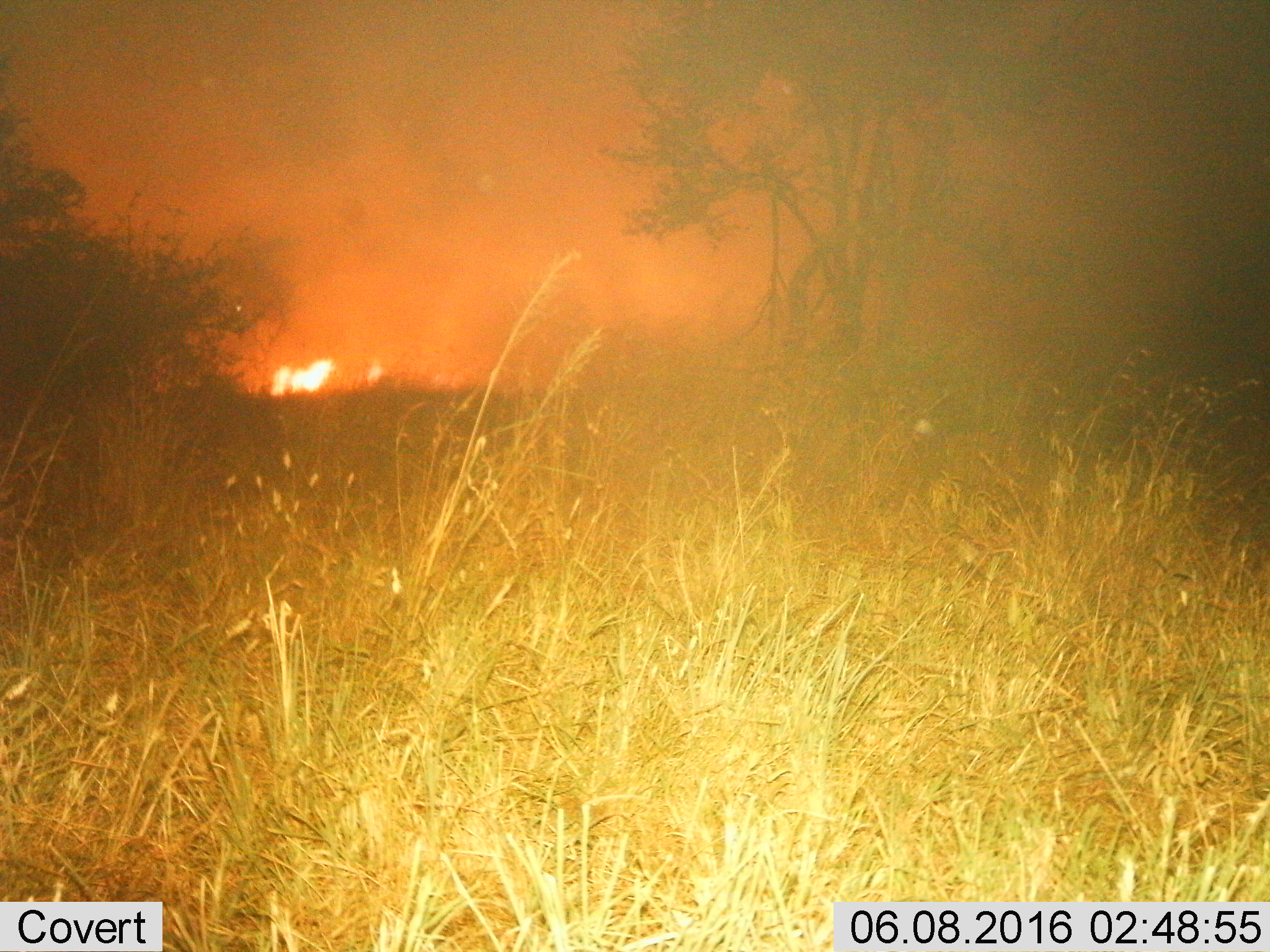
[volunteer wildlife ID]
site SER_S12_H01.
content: unidentified animal